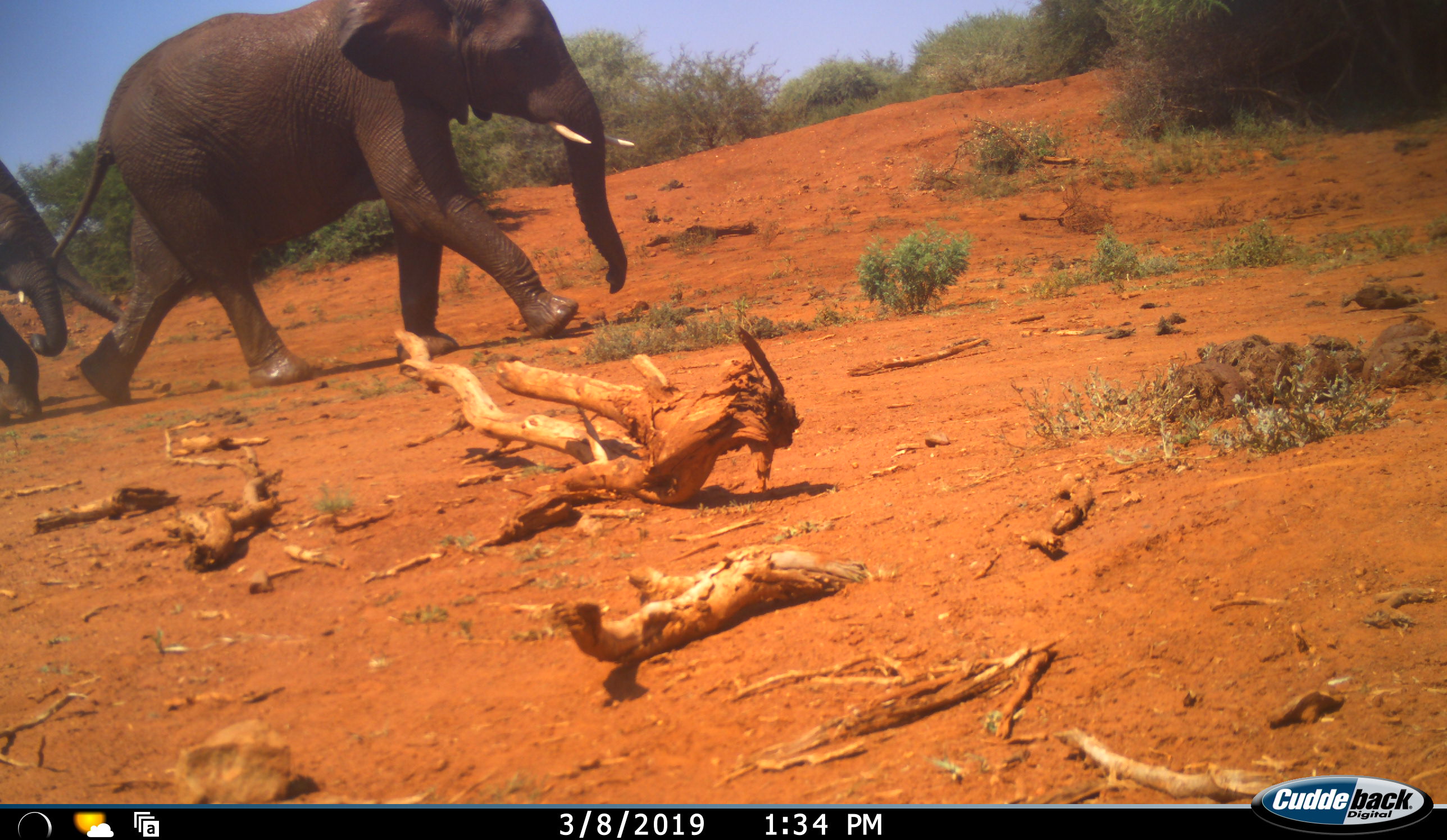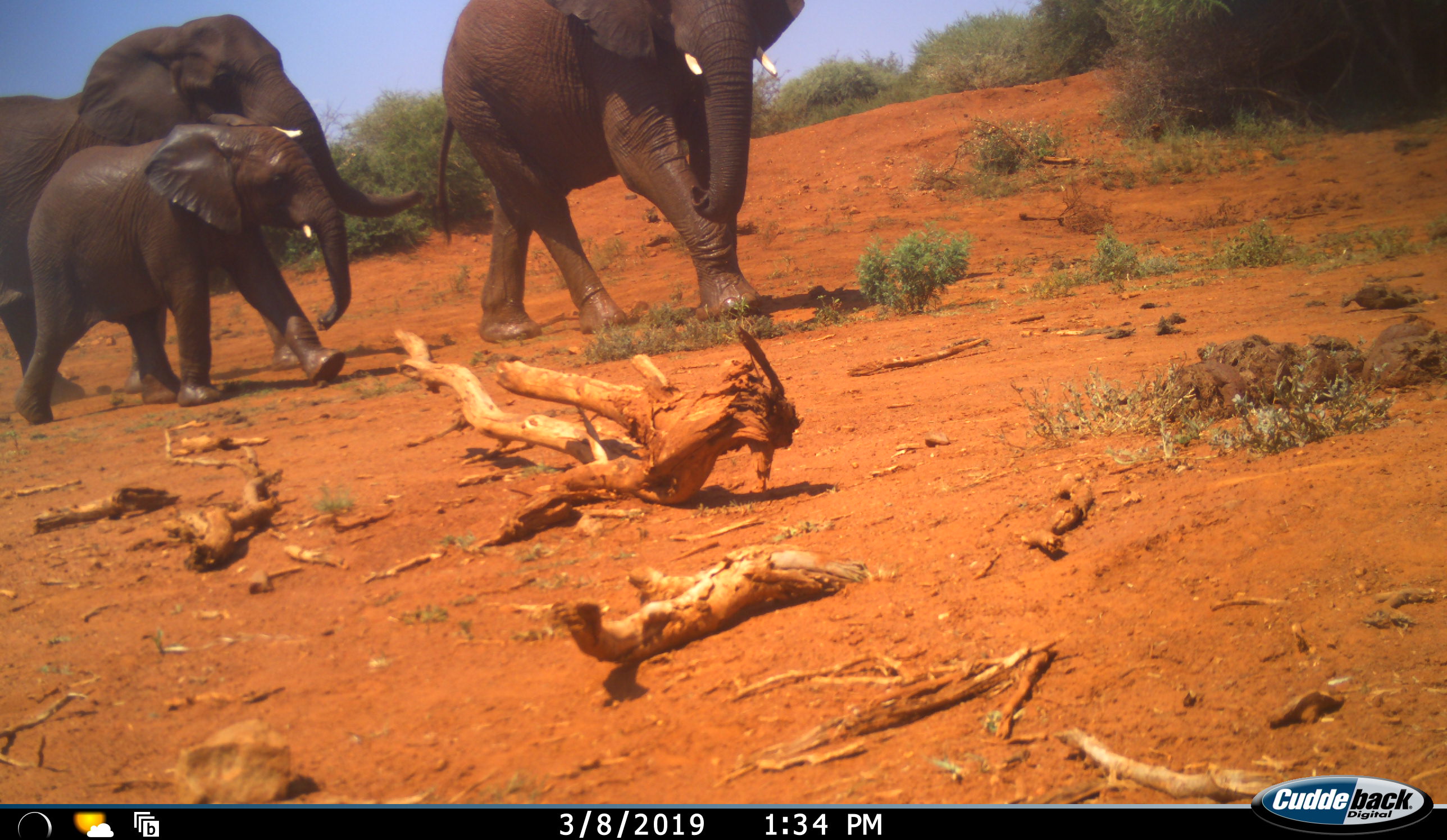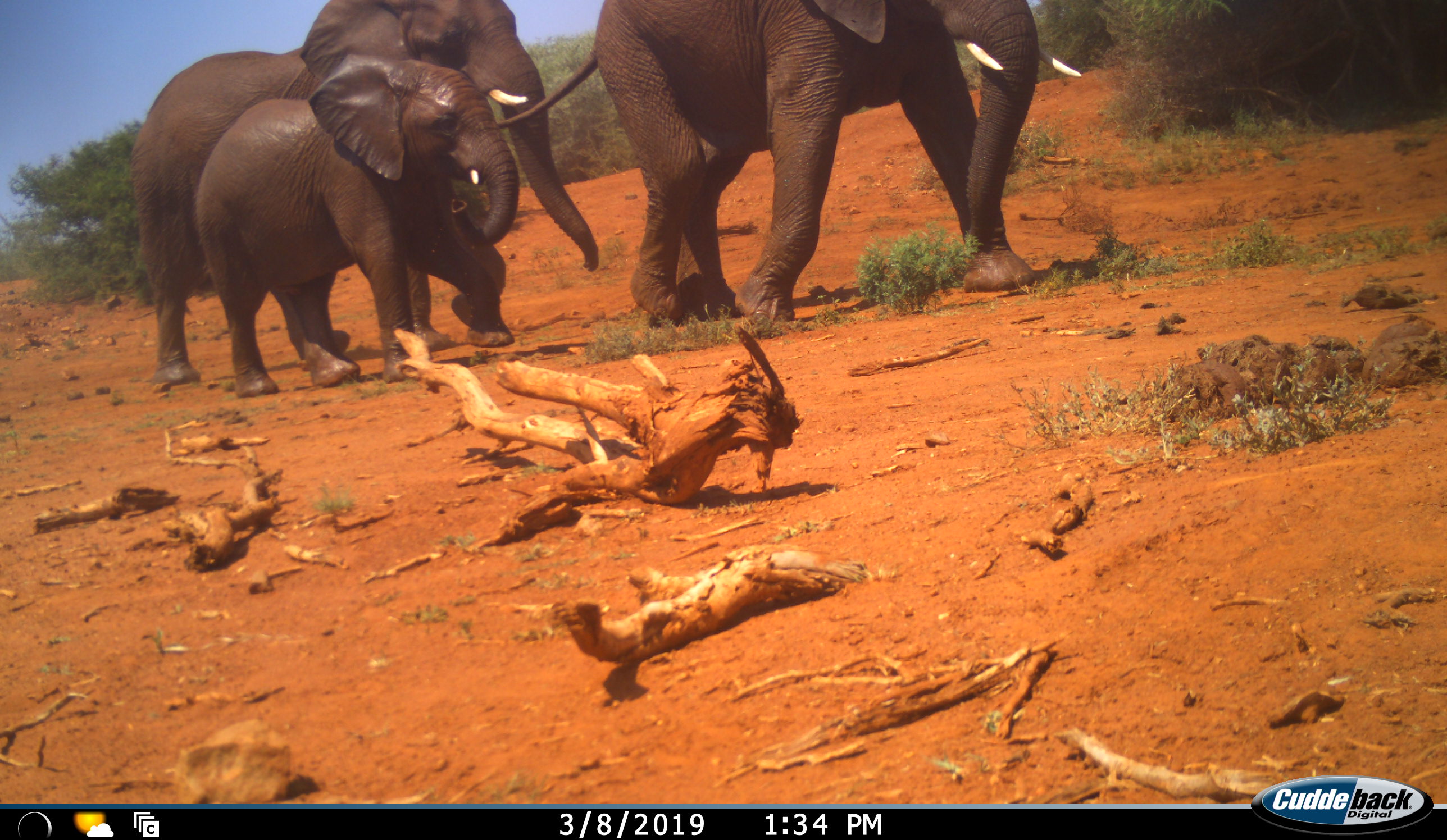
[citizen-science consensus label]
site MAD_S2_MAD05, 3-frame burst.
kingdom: Animalia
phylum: Chordata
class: Mammalia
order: Proboscidea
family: Elephantidae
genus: Loxodonta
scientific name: Loxodonta africana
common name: african bush elephant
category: elephant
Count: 3.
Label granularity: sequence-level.